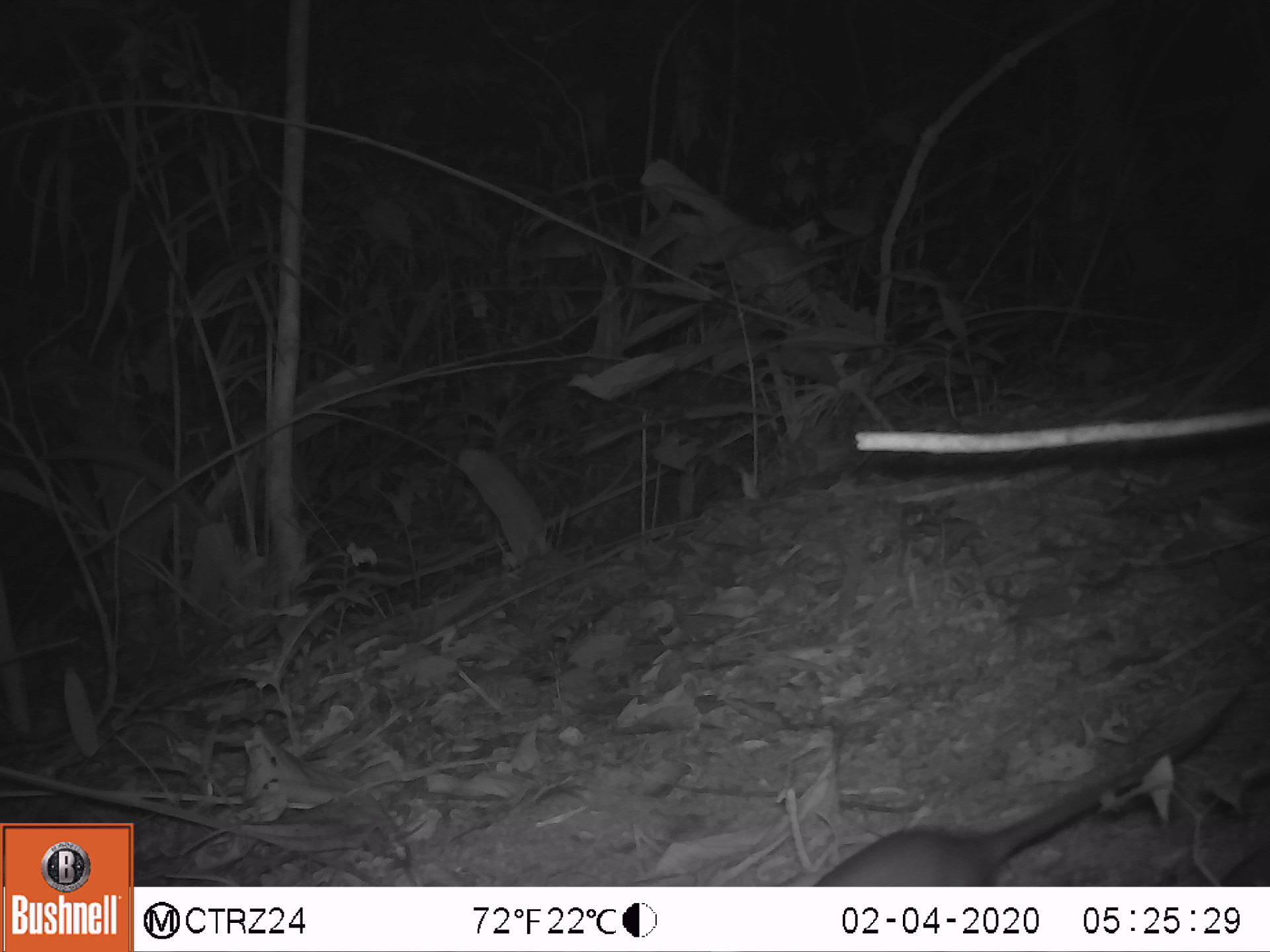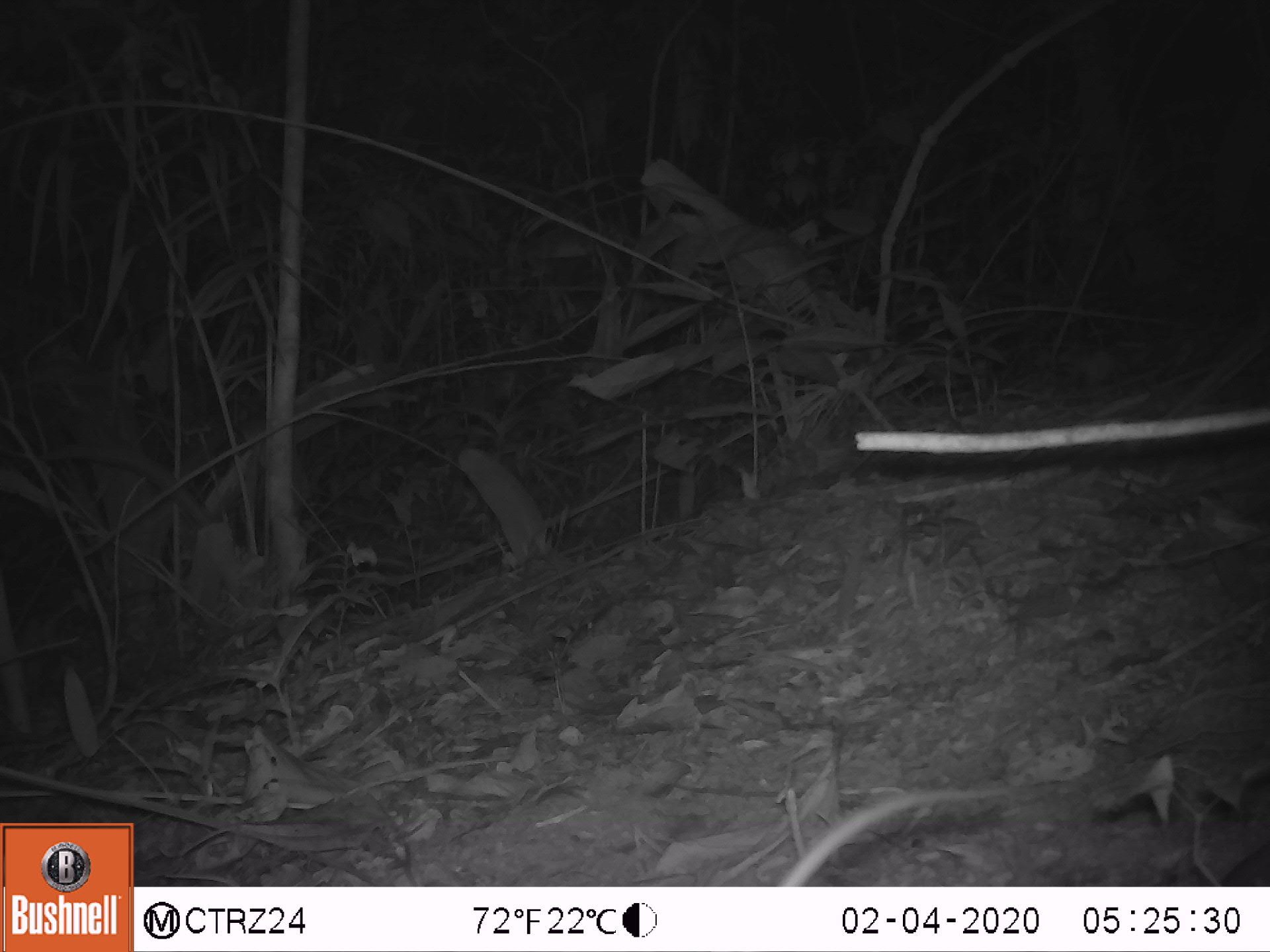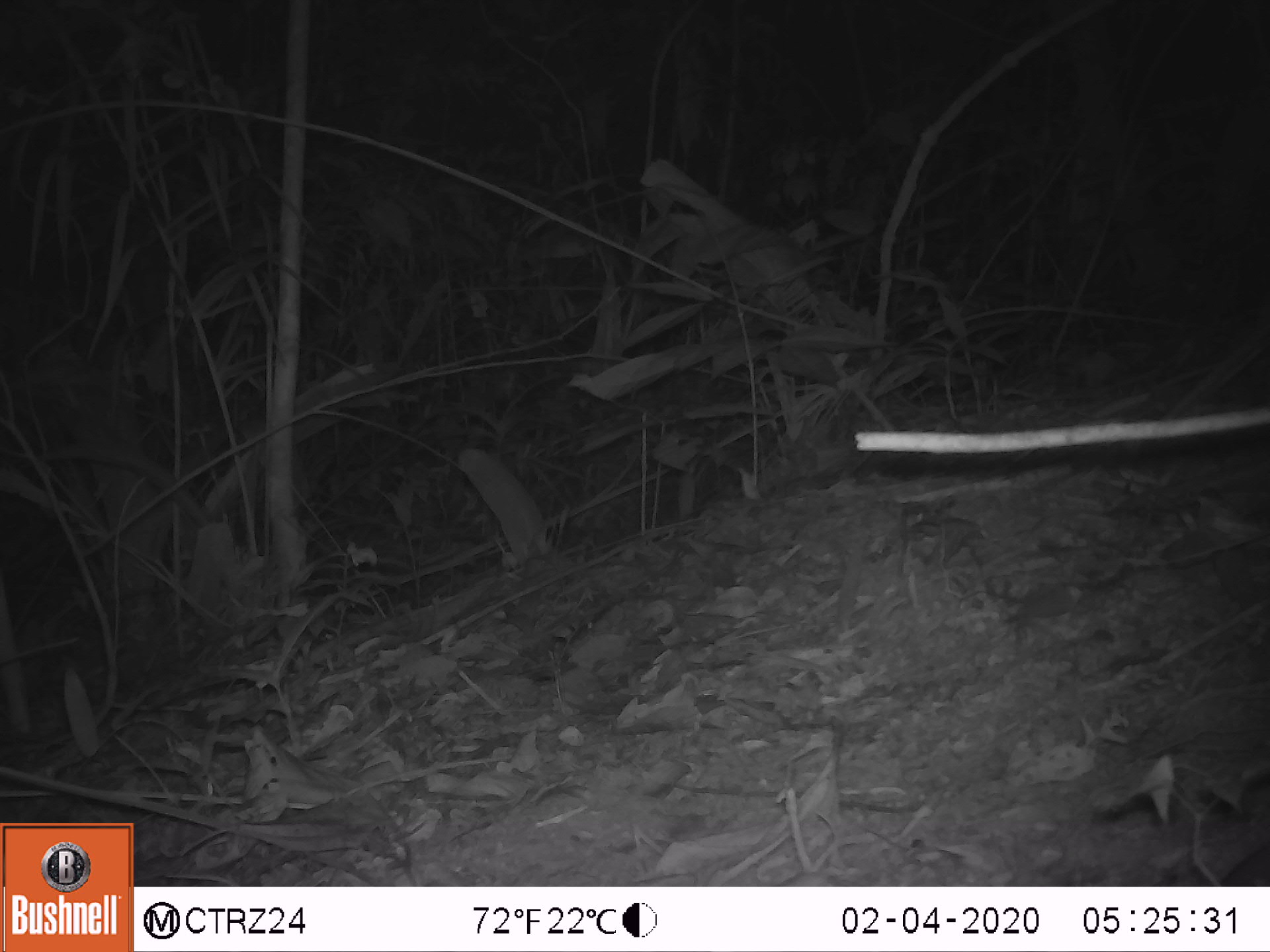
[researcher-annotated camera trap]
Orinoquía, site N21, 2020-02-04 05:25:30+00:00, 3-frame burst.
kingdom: Animalia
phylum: Chordata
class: Mammalia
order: Didelphimorphia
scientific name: Didelphimorphia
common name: possum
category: unknown possum